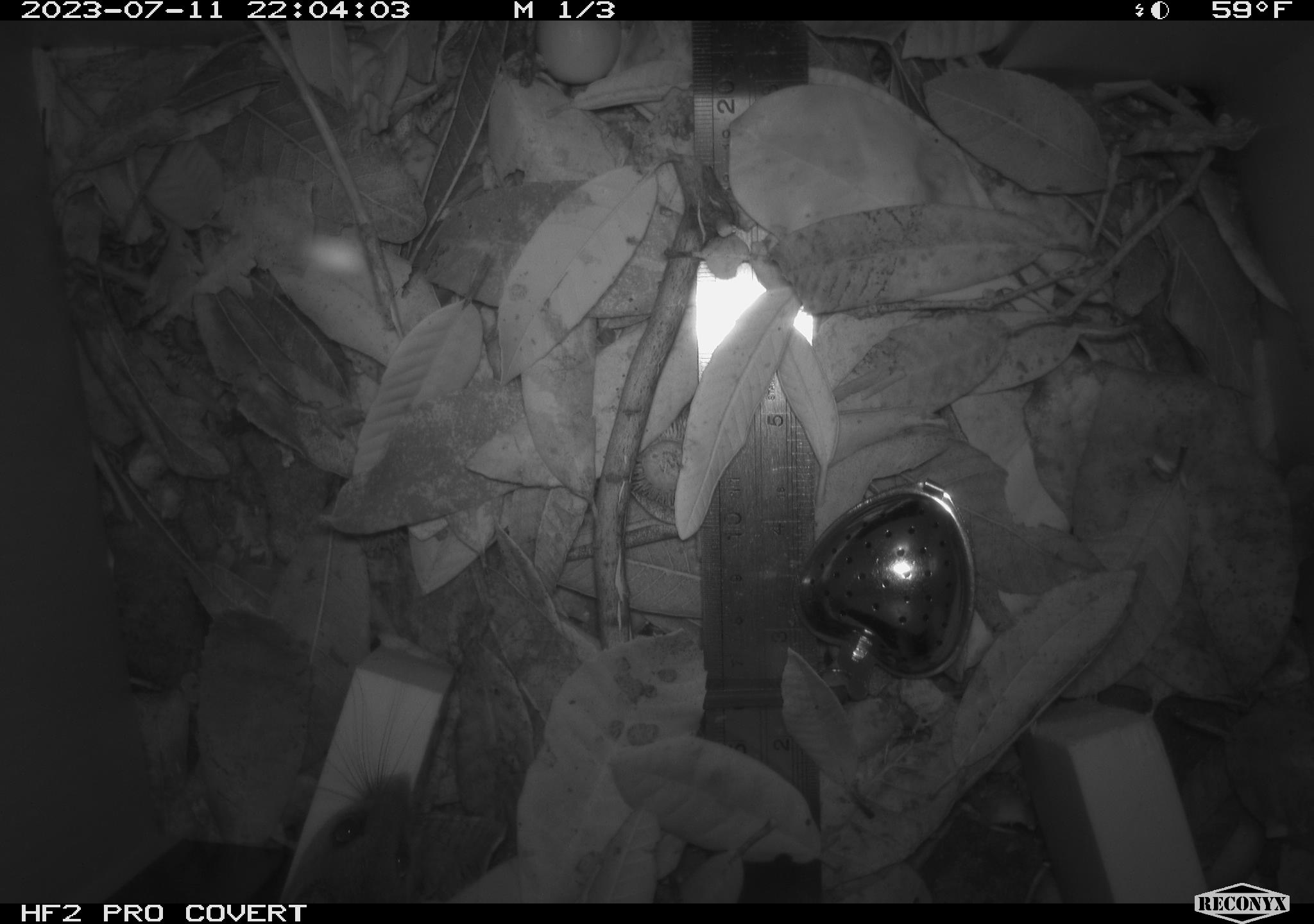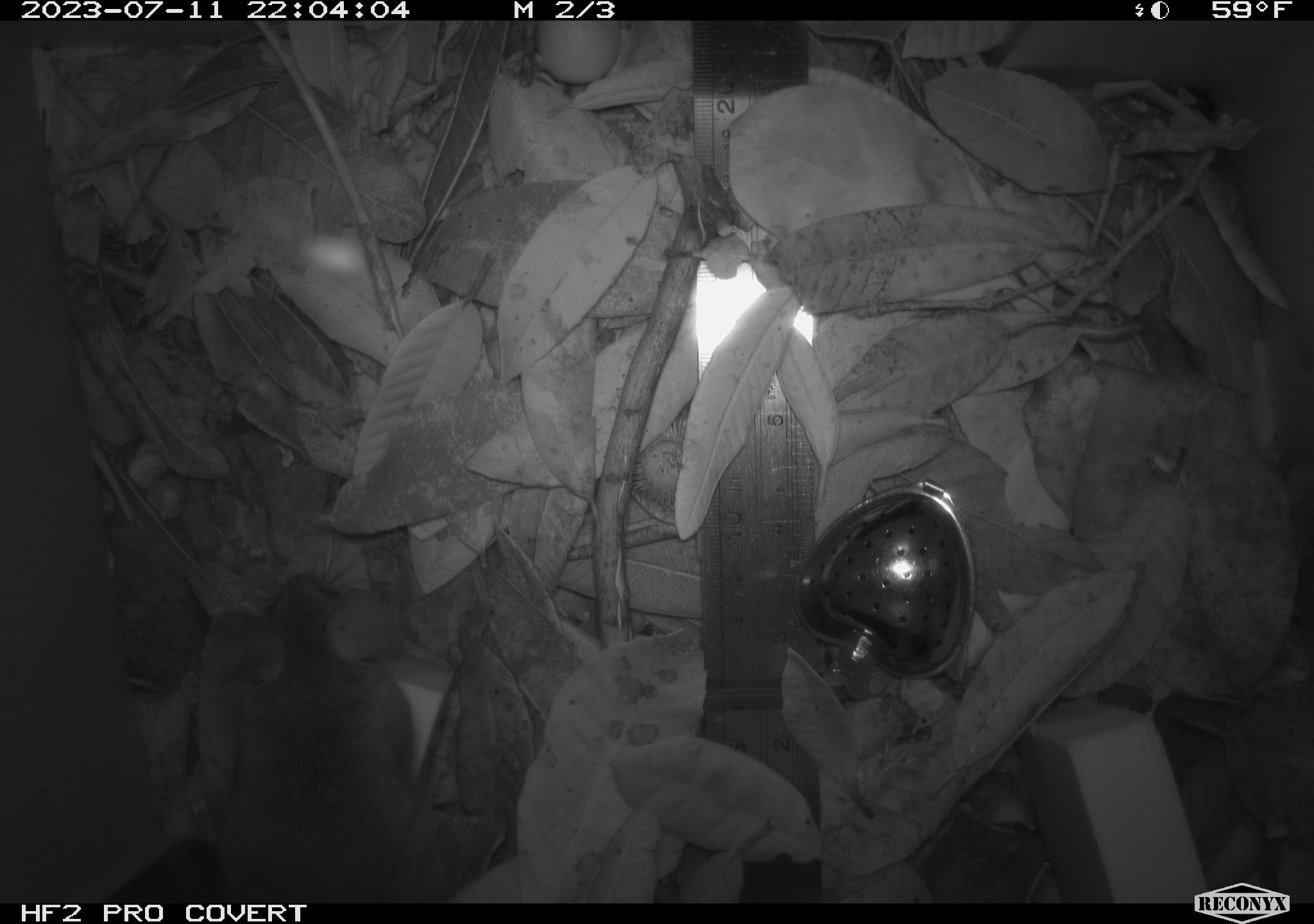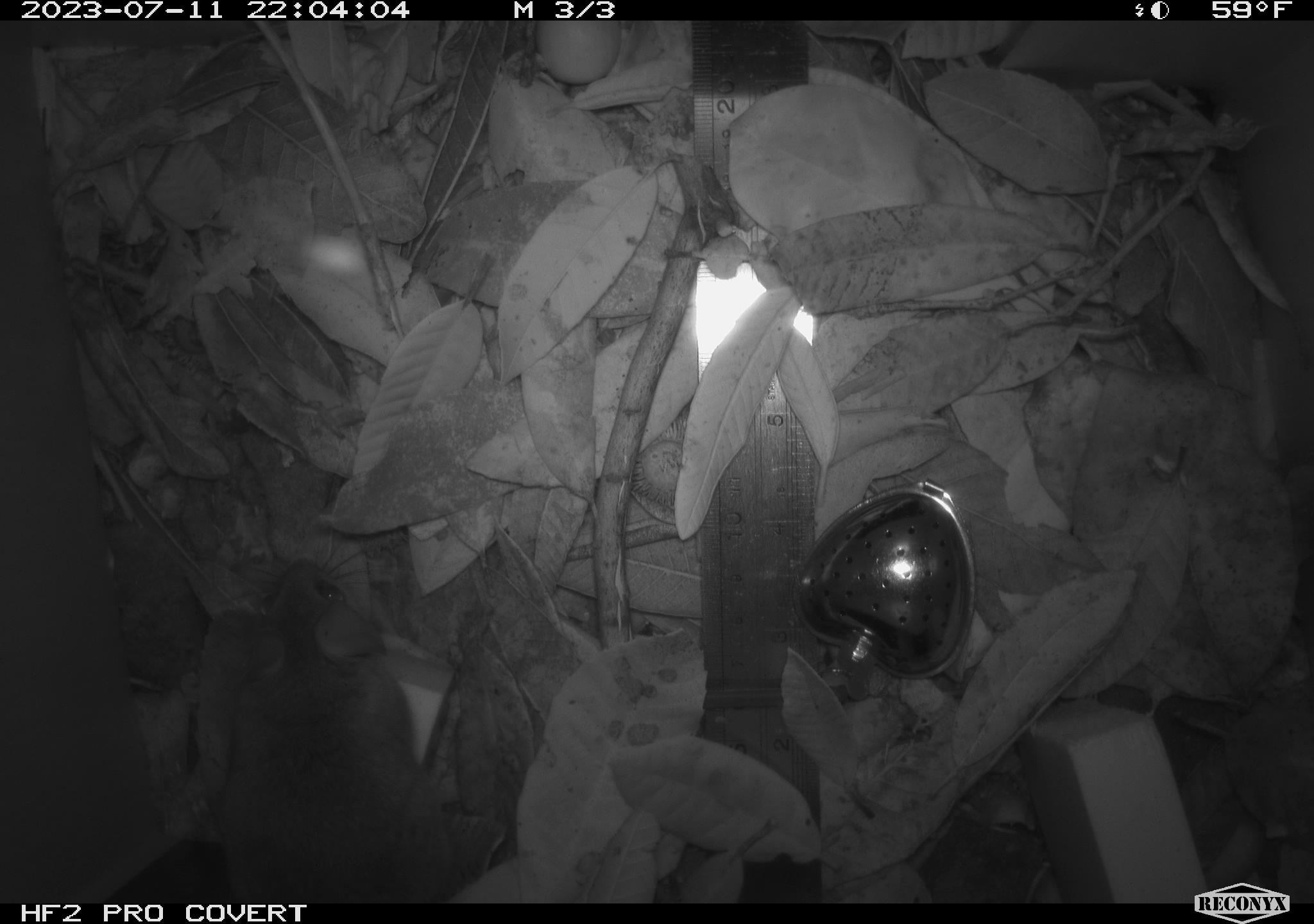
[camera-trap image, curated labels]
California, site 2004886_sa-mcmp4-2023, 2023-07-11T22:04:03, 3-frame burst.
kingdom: Animalia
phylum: Chordata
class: Mammalia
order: Rodentia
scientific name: Rodentia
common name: mouse species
Mouse species (Rodentia).